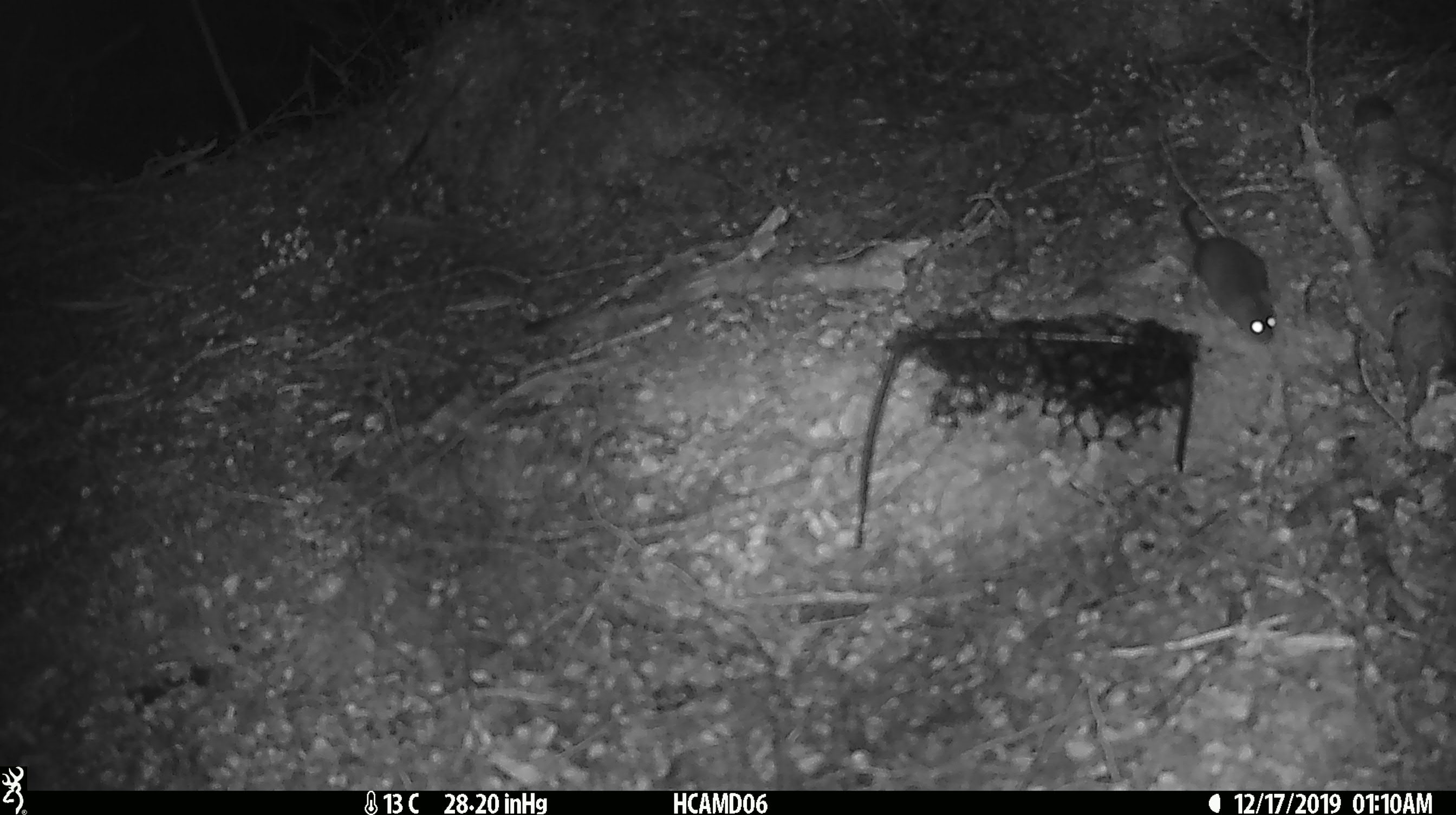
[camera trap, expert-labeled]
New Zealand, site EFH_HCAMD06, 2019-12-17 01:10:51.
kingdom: Animalia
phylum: Chordata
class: Mammalia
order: Rodentia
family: Muridae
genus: Mus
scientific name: Mus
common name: mouse